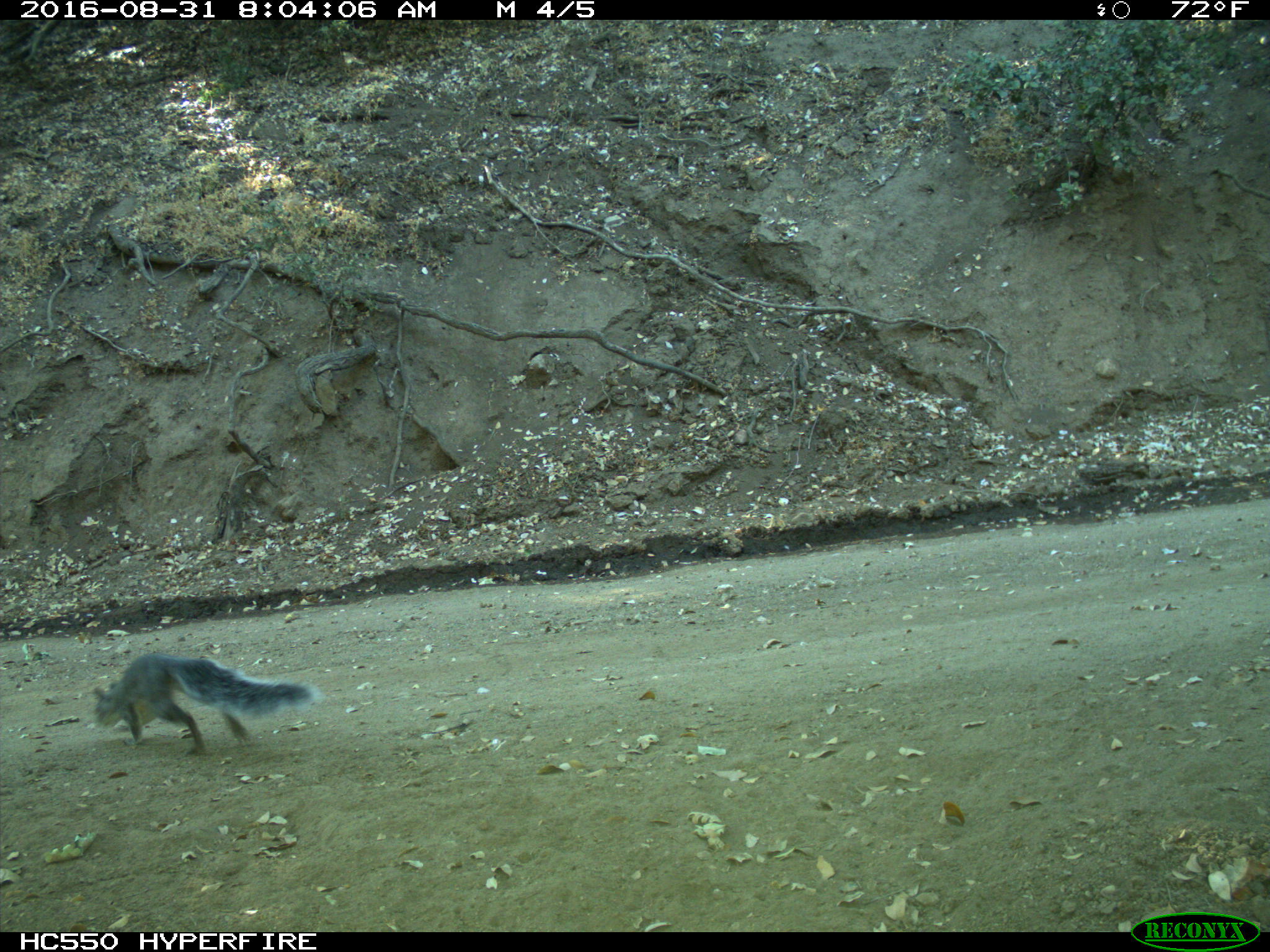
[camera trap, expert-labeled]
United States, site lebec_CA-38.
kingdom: Animalia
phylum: Chordata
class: Mammalia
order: Rodentia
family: Sciuridae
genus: Sciurus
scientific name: Sciurus carolinensis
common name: eastern gray squirrel